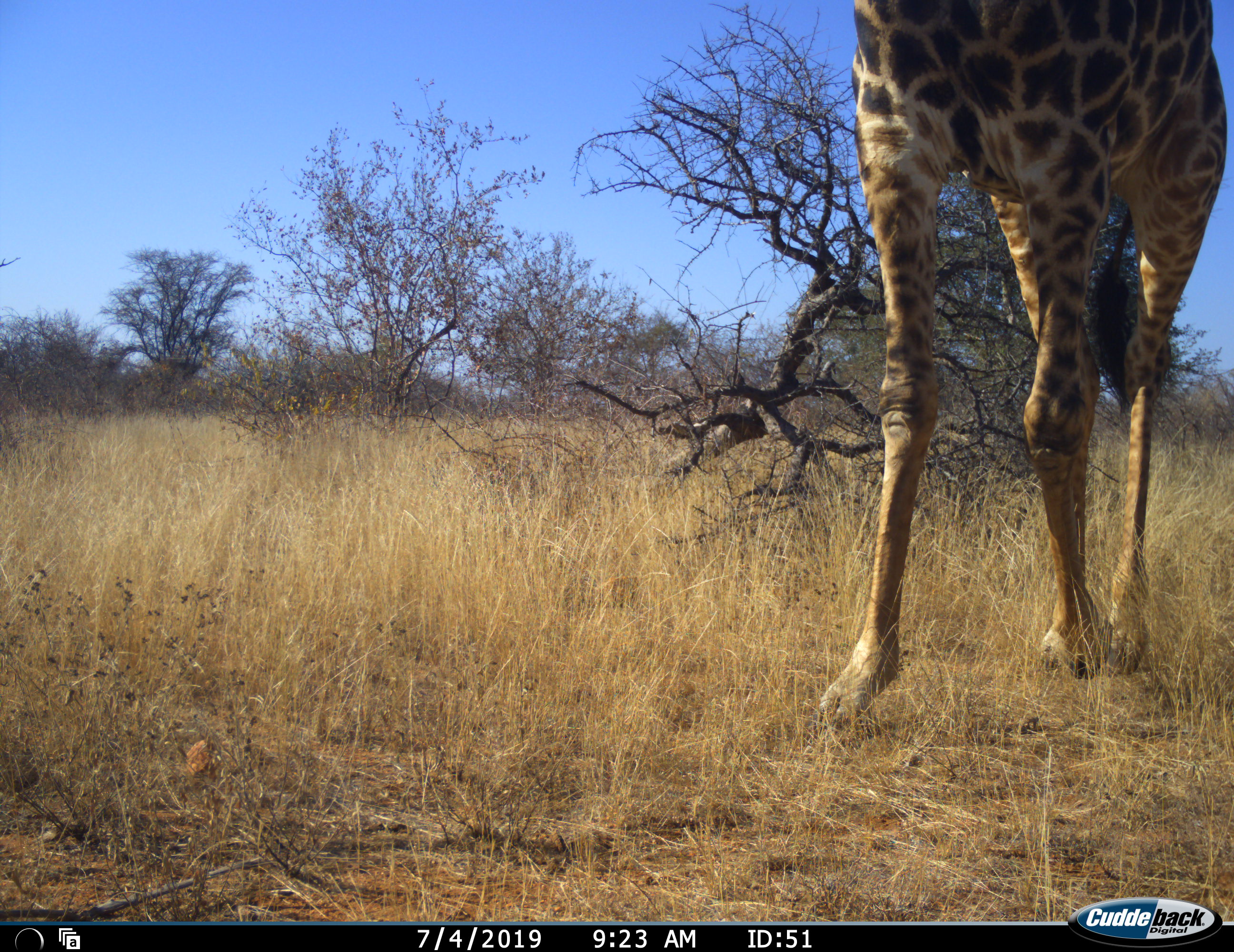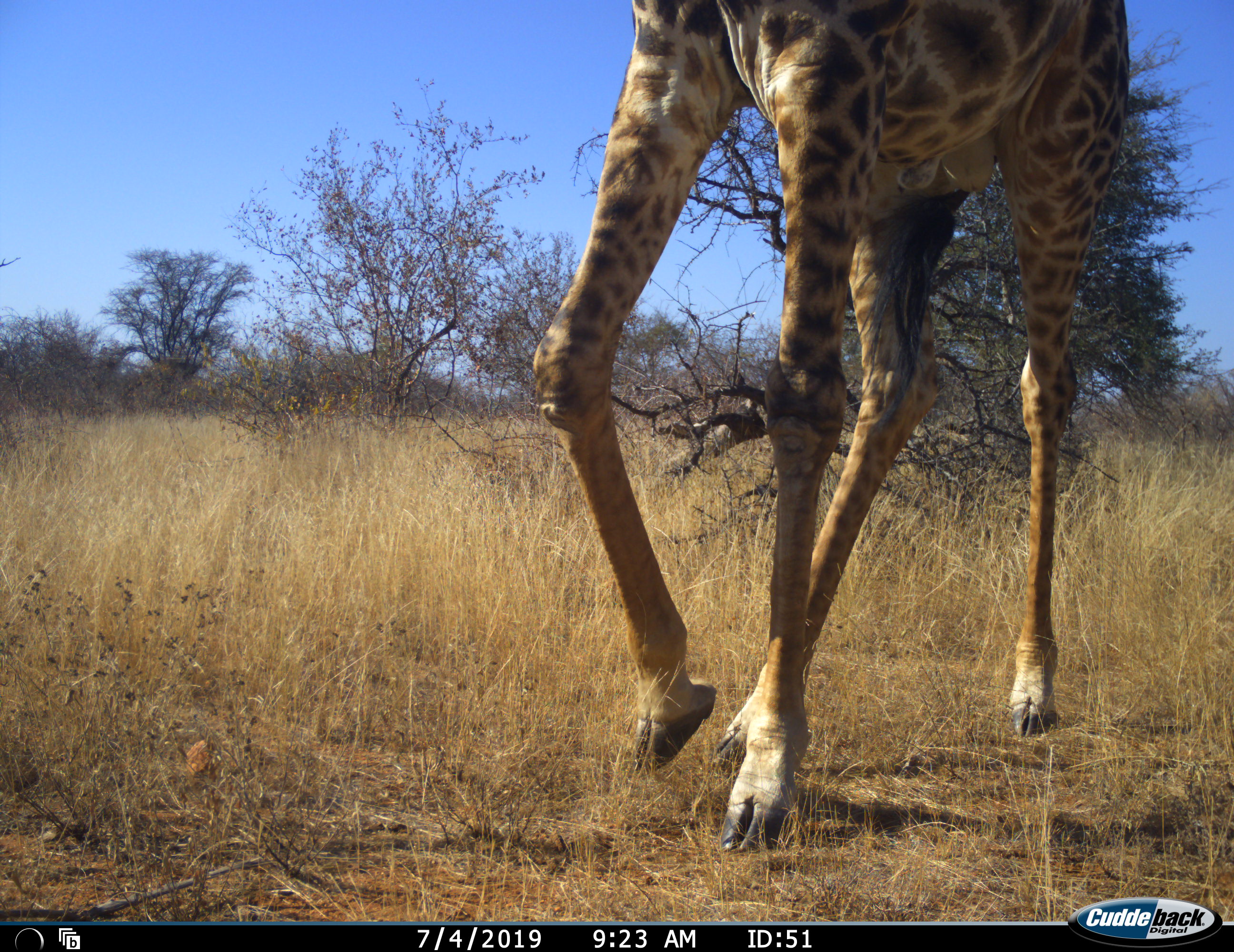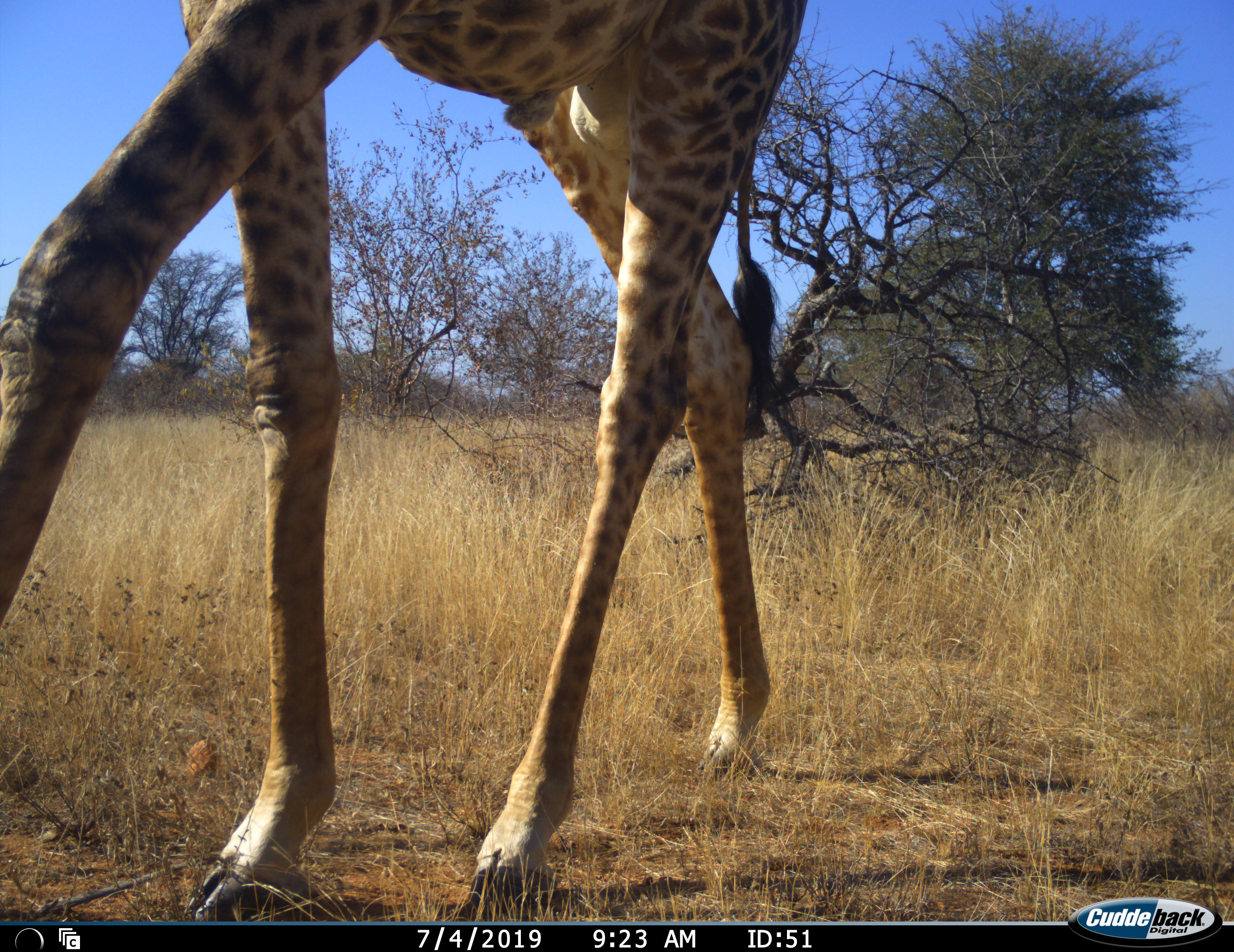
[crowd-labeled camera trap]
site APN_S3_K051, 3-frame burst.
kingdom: Animalia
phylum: Chordata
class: Mammalia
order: Artiodactyla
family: Giraffidae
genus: Giraffa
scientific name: Giraffa camelopardalis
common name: giraffe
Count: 1.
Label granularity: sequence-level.